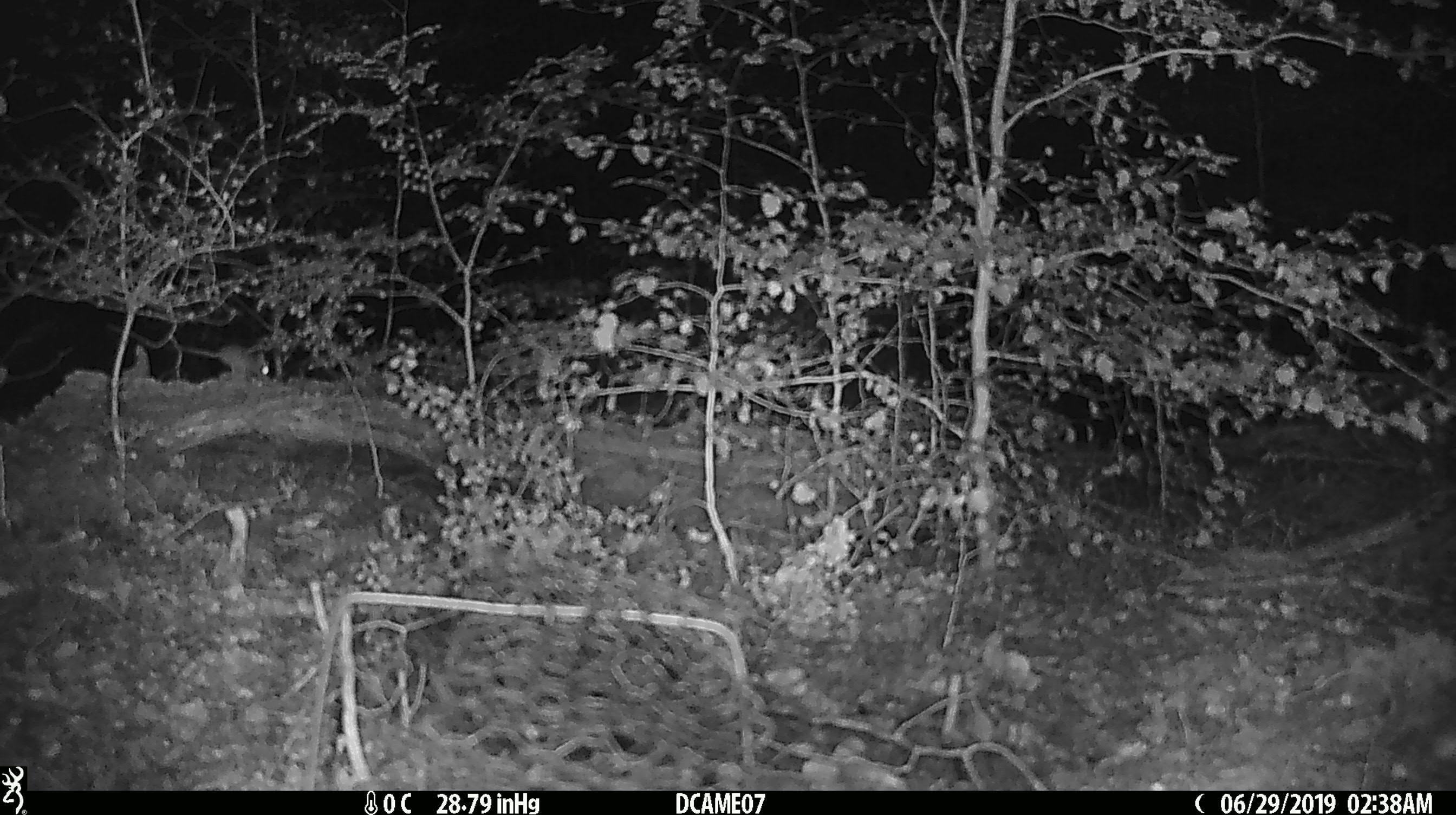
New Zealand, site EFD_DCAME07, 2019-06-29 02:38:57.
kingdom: Animalia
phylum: Chordata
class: Mammalia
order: Rodentia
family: Muridae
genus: Mus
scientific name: Mus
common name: mouse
Mouse (Mus).